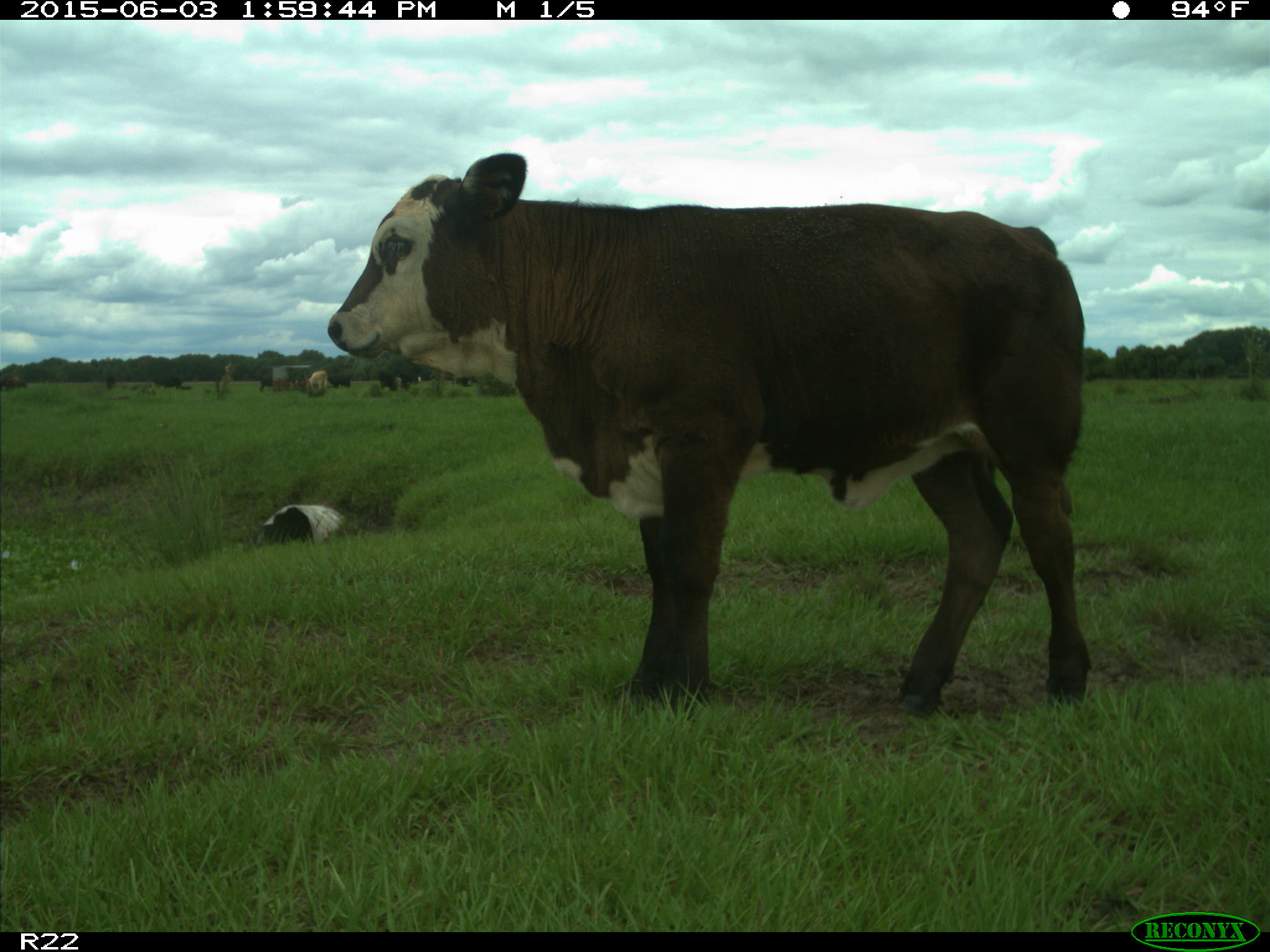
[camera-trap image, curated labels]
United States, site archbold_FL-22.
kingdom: Animalia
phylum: Chordata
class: Mammalia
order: Artiodactyla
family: Bovidae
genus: Bos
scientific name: Bos taurus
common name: domestic cow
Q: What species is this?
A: Bos taurus (domestic cow).